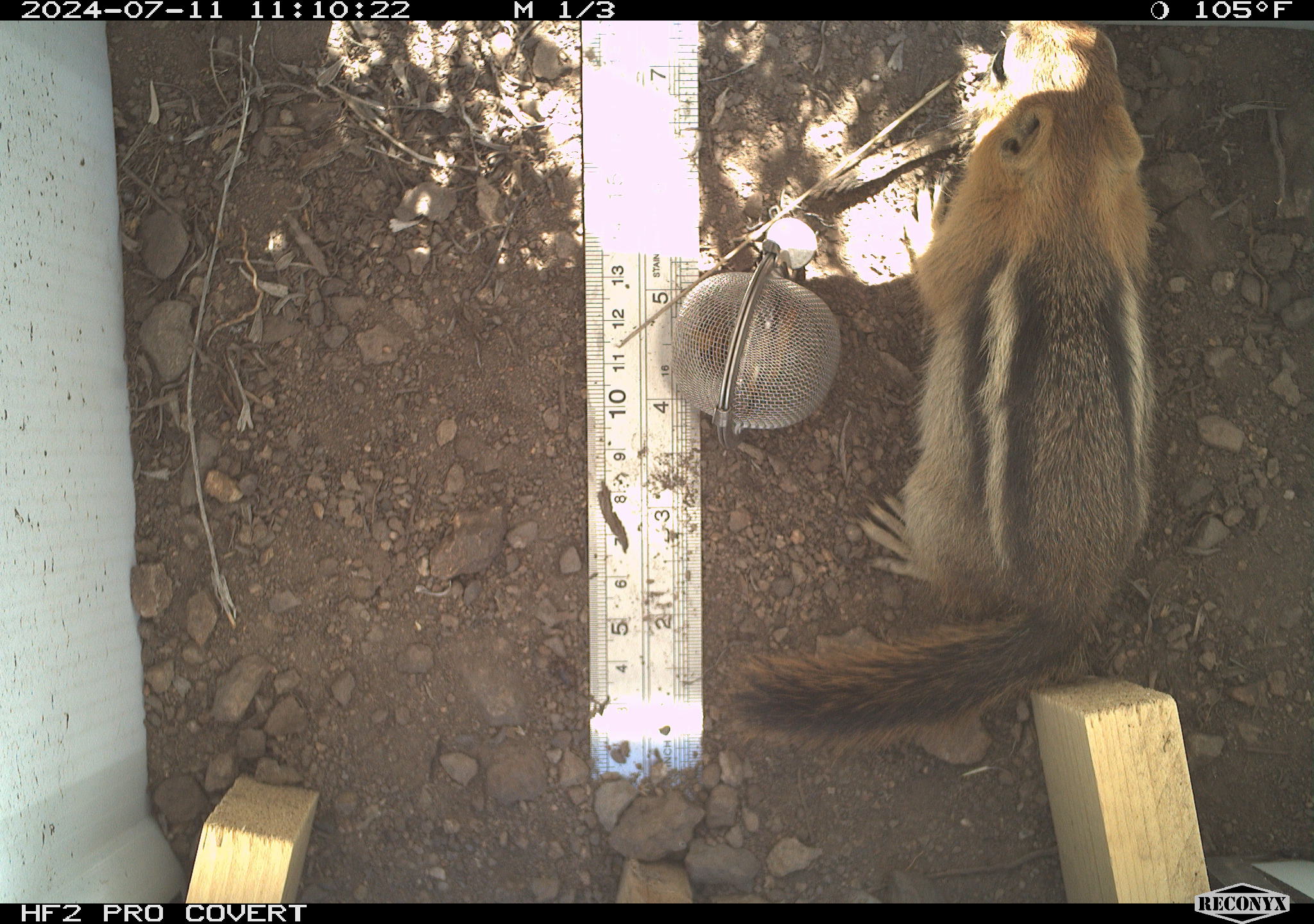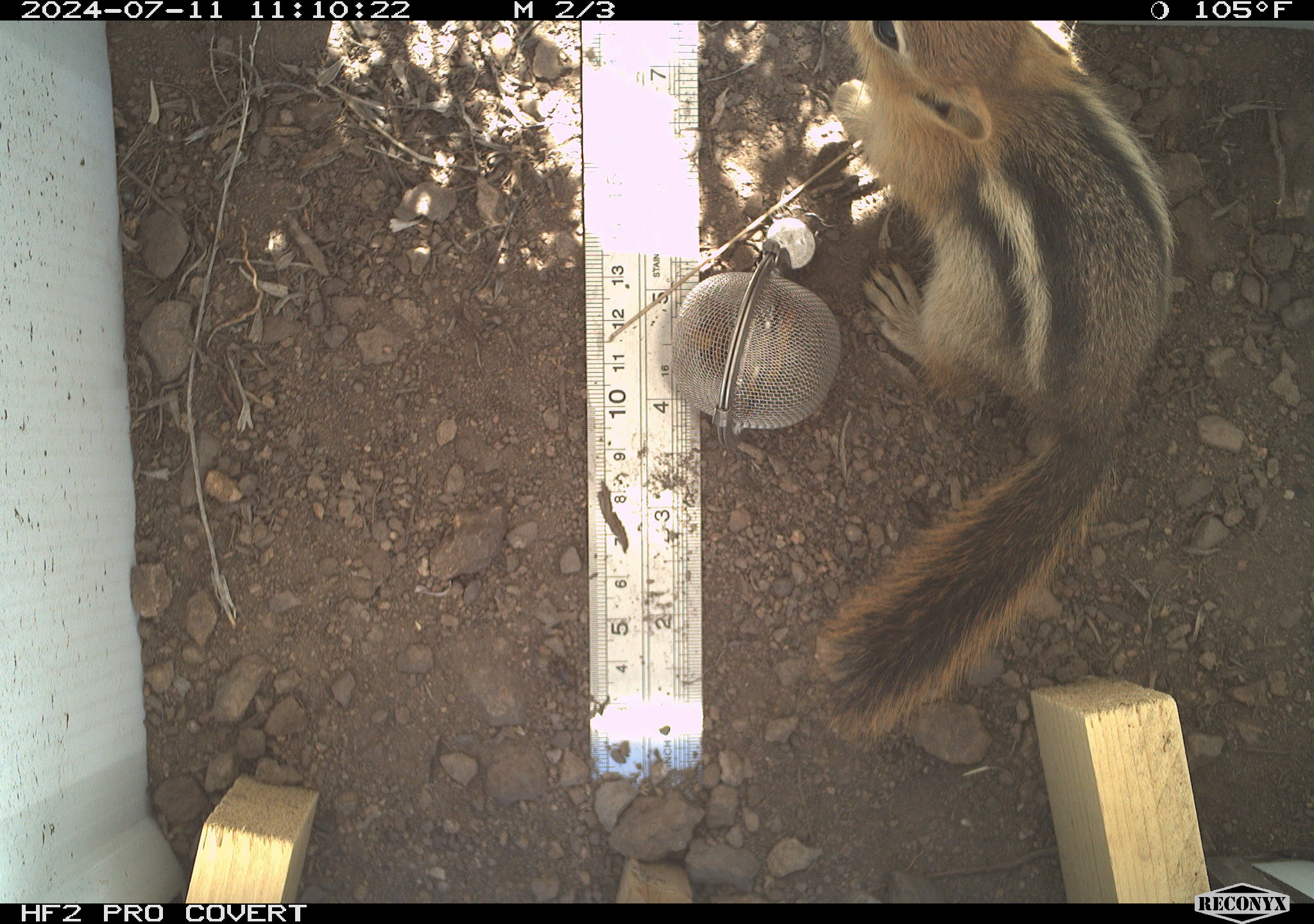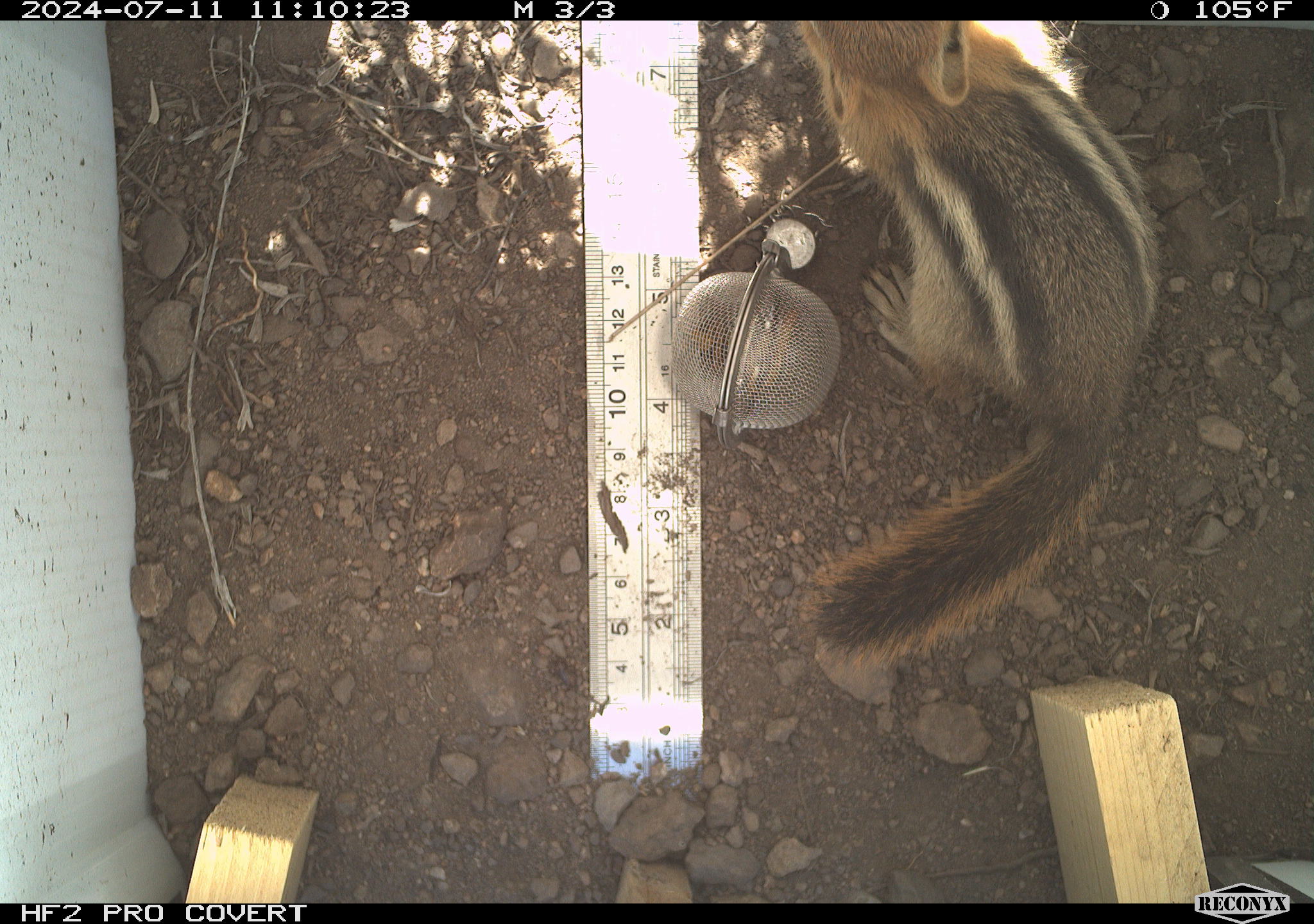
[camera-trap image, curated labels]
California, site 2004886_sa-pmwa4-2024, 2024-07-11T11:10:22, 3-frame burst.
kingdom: Animalia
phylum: Chordata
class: Mammalia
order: Rodentia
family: Sciuridae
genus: Callospermophilus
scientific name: Callospermophilus lateralis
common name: golden mantled ground squirrel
Golden mantled ground squirrel (Callospermophilus lateralis).